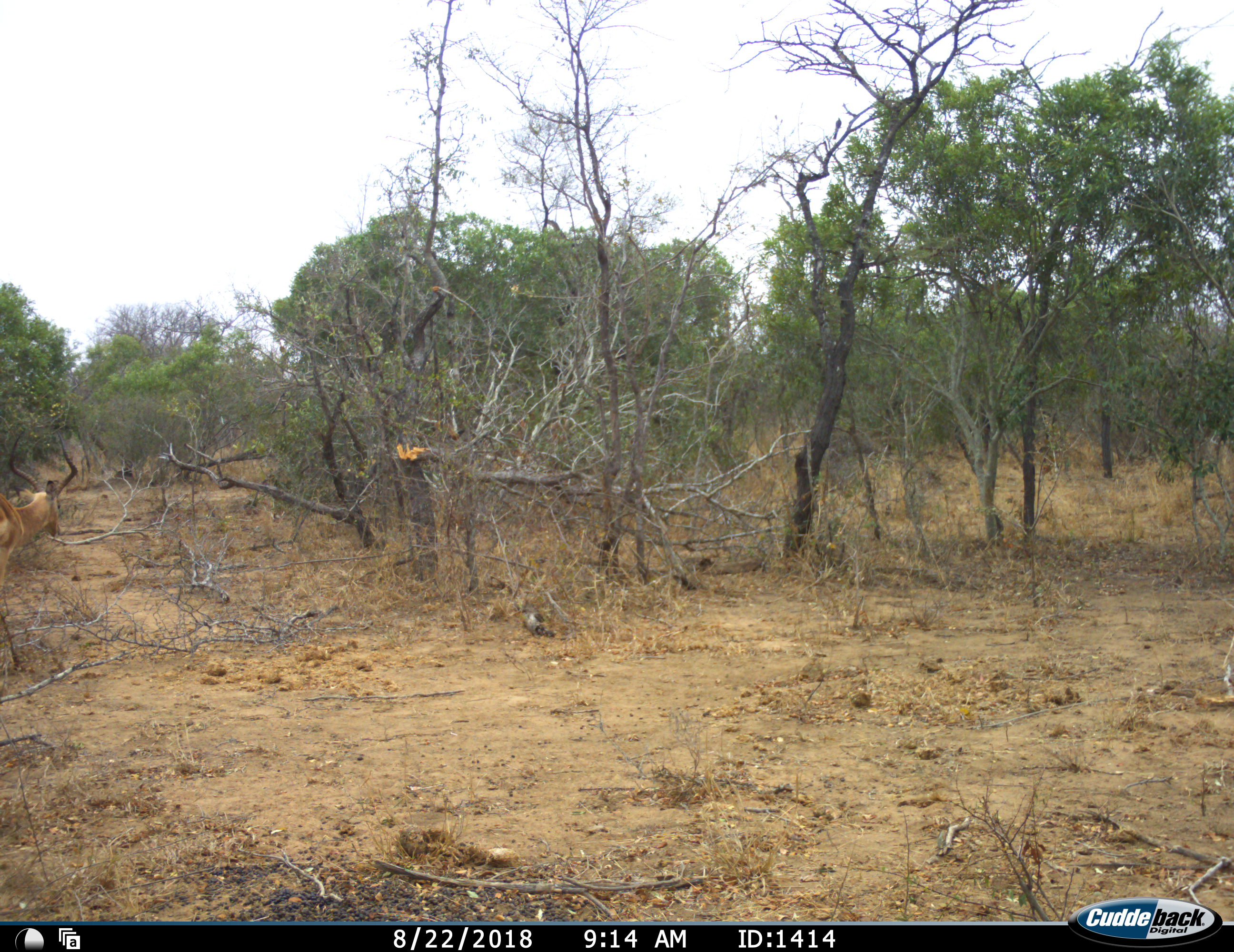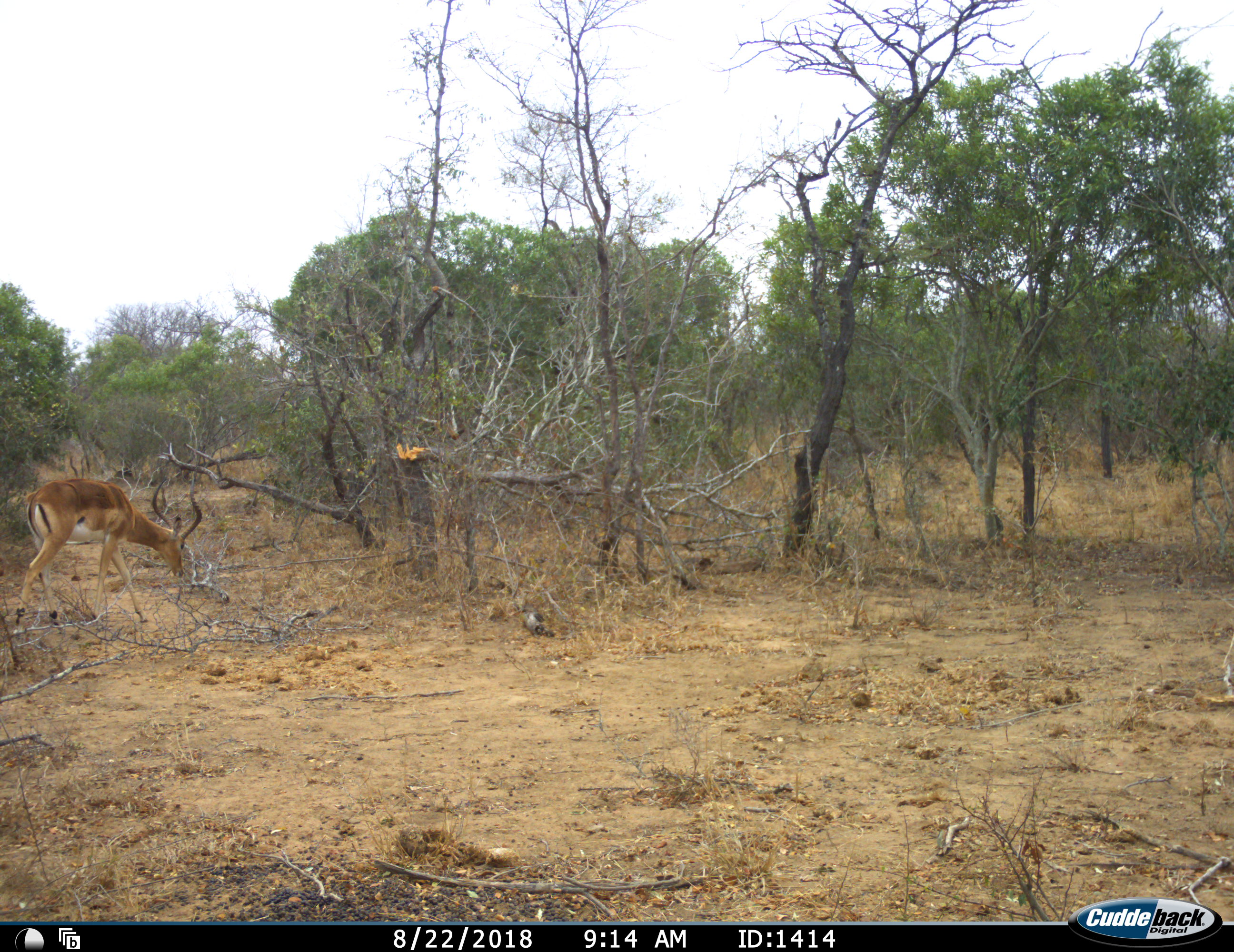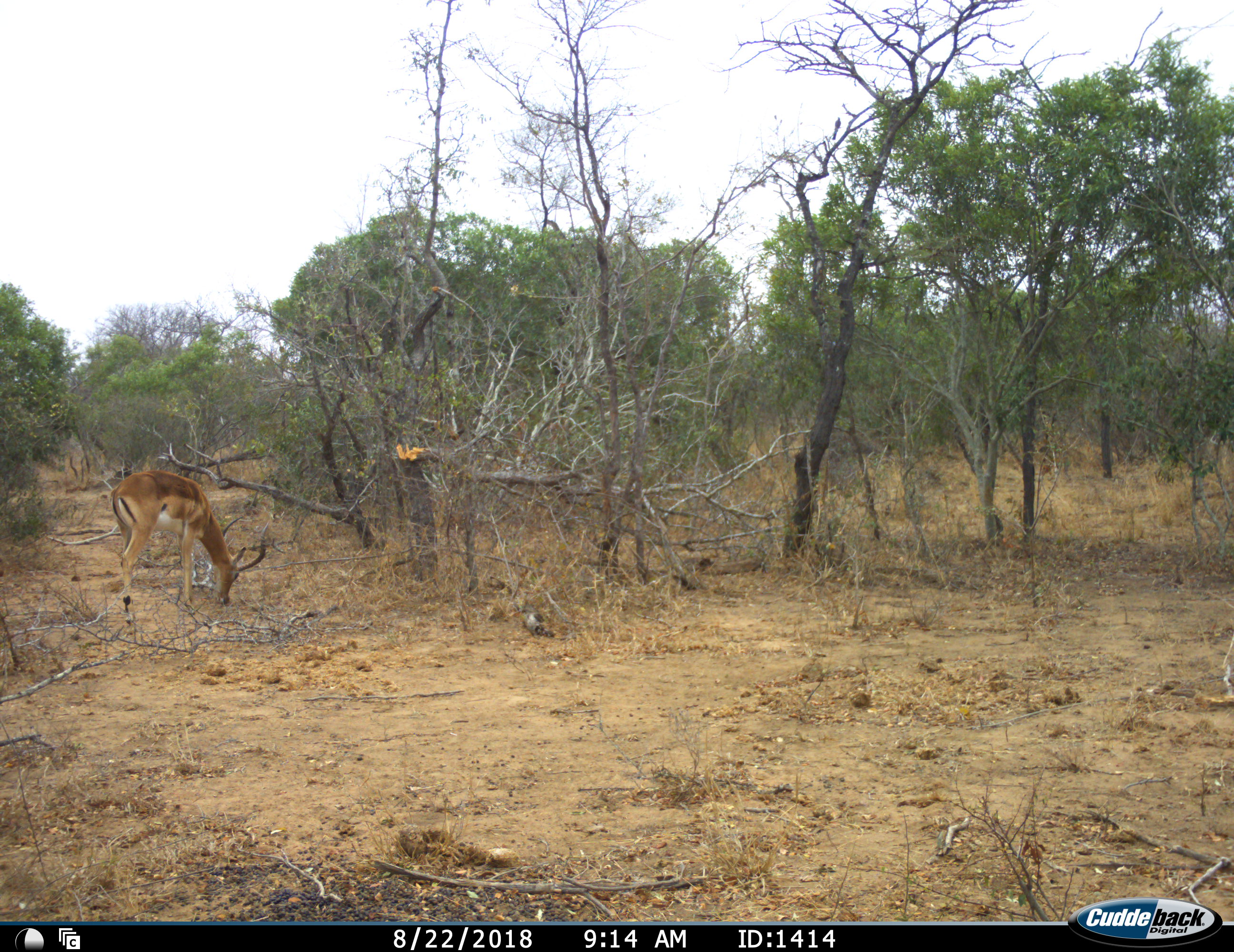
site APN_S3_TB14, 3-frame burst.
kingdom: Animalia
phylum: Chordata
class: Mammalia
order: Artiodactyla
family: Bovidae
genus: Aepyceros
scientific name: Aepyceros melampus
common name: impala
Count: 1.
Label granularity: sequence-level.